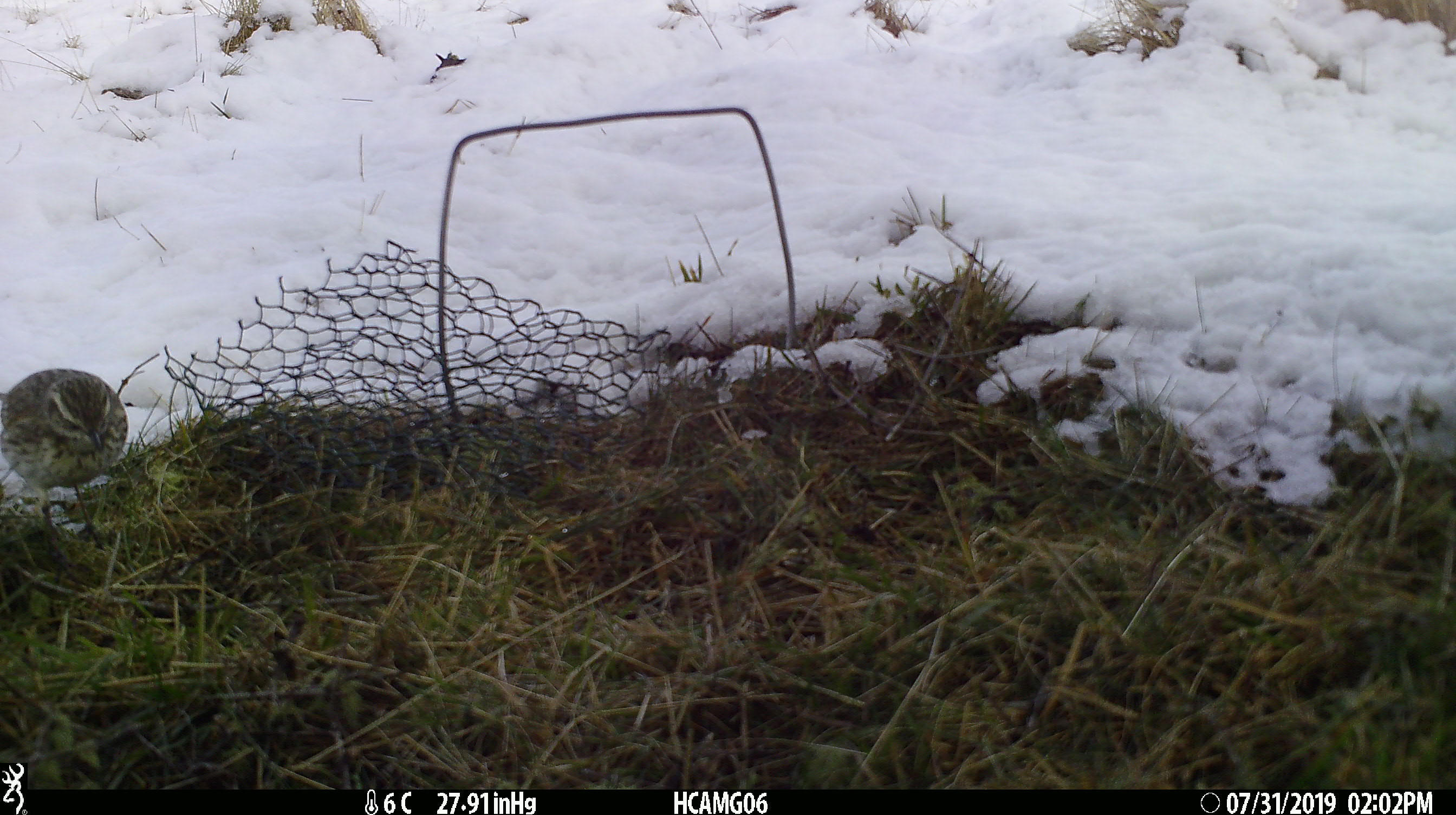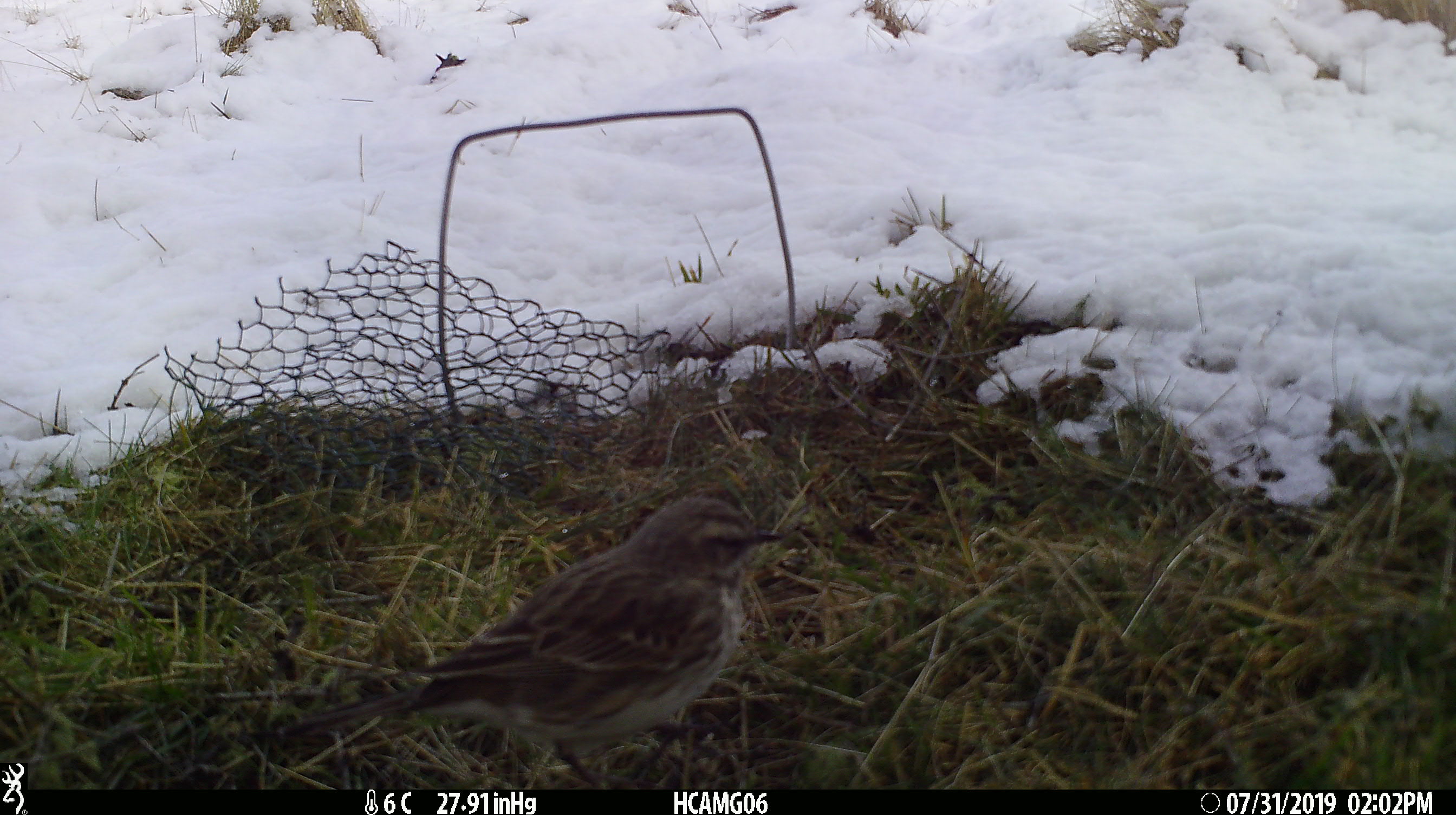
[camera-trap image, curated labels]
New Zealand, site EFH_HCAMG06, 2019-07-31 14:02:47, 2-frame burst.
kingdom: Animalia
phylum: Chordata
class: Aves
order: Passeriformes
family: Motacillidae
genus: Anthus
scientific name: Anthus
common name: pipit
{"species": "pipit (Anthus)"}